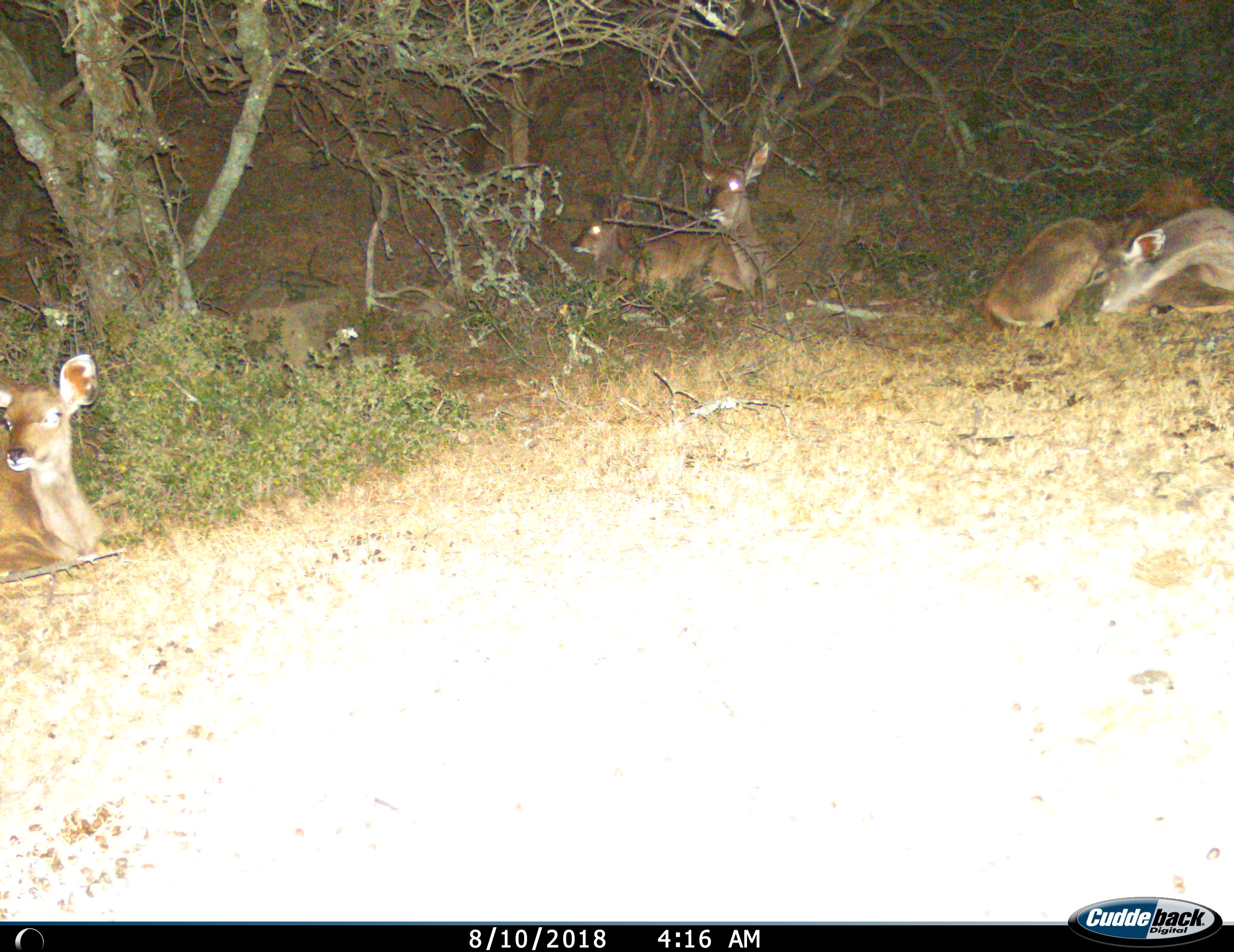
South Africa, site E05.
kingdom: Animalia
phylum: Chordata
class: Mammalia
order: Artiodactyla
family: Bovidae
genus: Tragelaphus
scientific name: Tragelaphus strepsiceros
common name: greater kudu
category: kudu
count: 4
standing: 0%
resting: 100%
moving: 0%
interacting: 0%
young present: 43%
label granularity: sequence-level